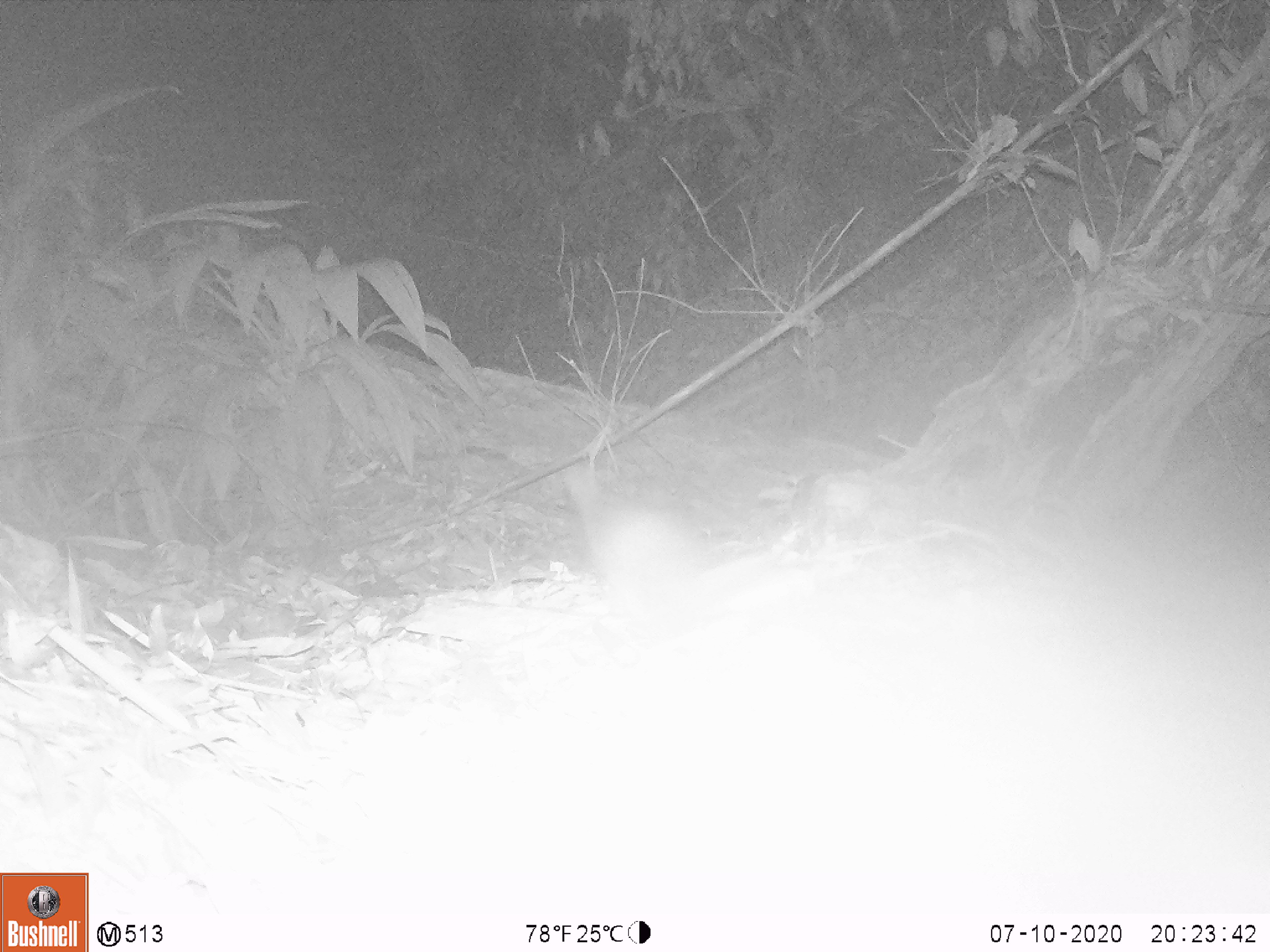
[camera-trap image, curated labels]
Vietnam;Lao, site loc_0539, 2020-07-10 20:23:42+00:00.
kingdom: Animalia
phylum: Chordata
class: Mammalia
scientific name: Mammalia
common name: mammal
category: unidentified small mammal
Unidentified small mammal (mammal) (Mammalia). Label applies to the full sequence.